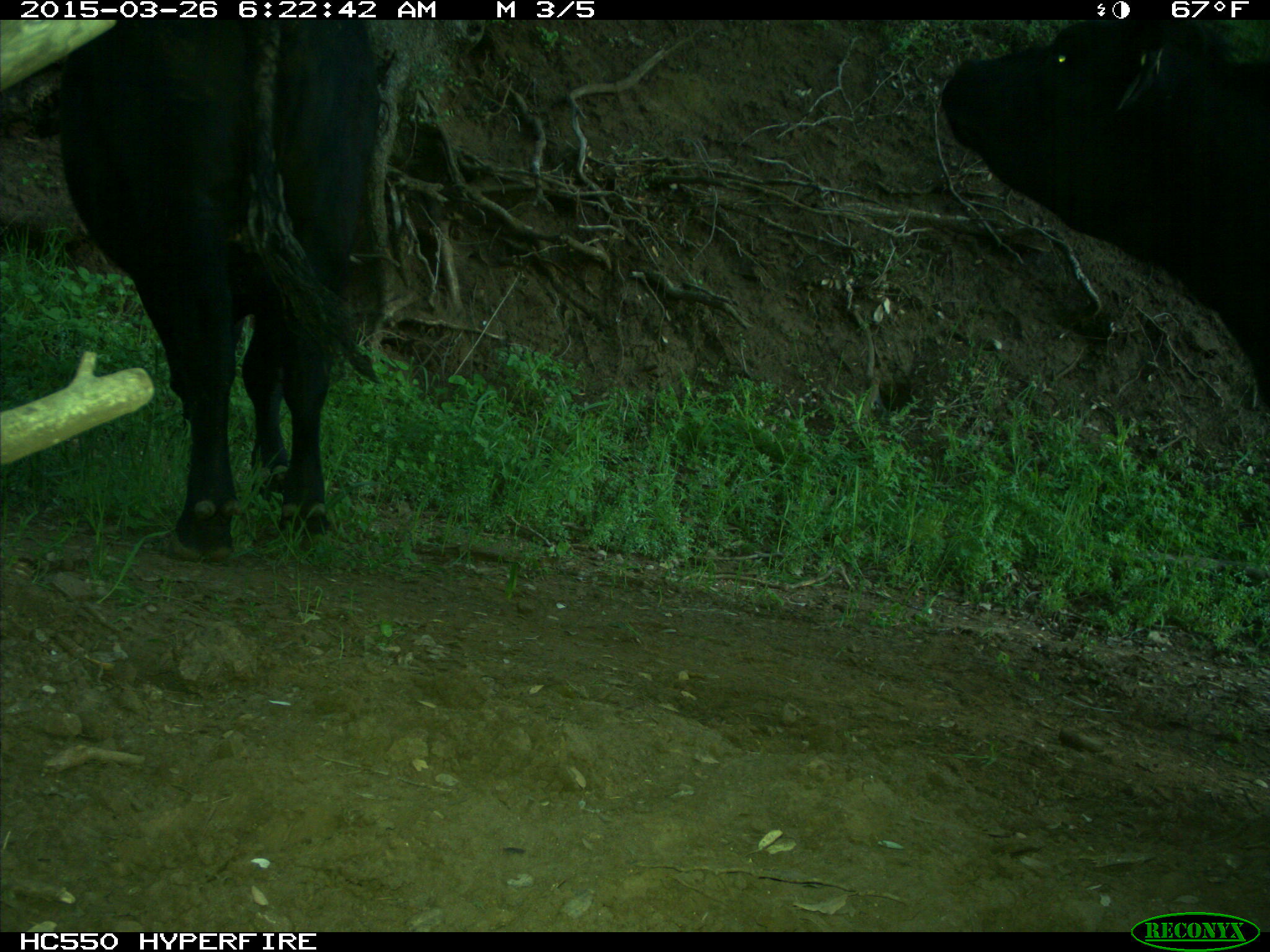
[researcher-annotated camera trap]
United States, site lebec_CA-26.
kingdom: Animalia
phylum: Chordata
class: Mammalia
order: Artiodactyla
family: Bovidae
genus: Bos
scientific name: Bos taurus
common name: domestic cow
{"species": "Bos taurus (domestic cow)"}